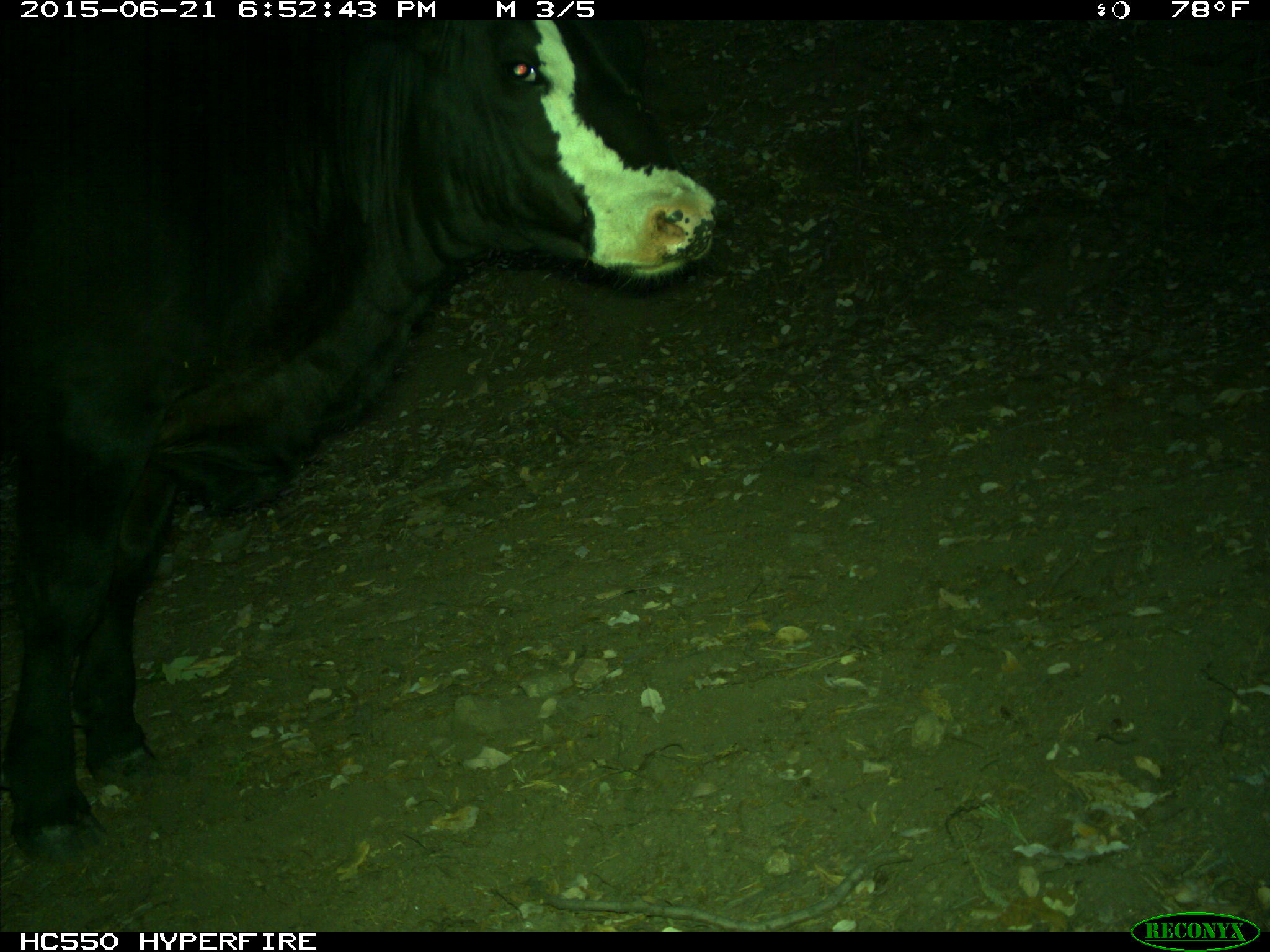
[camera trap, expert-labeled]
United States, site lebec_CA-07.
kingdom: Animalia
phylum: Chordata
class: Mammalia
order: Artiodactyla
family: Bovidae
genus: Bos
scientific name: Bos taurus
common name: domestic cow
Bos taurus (domestic cow).